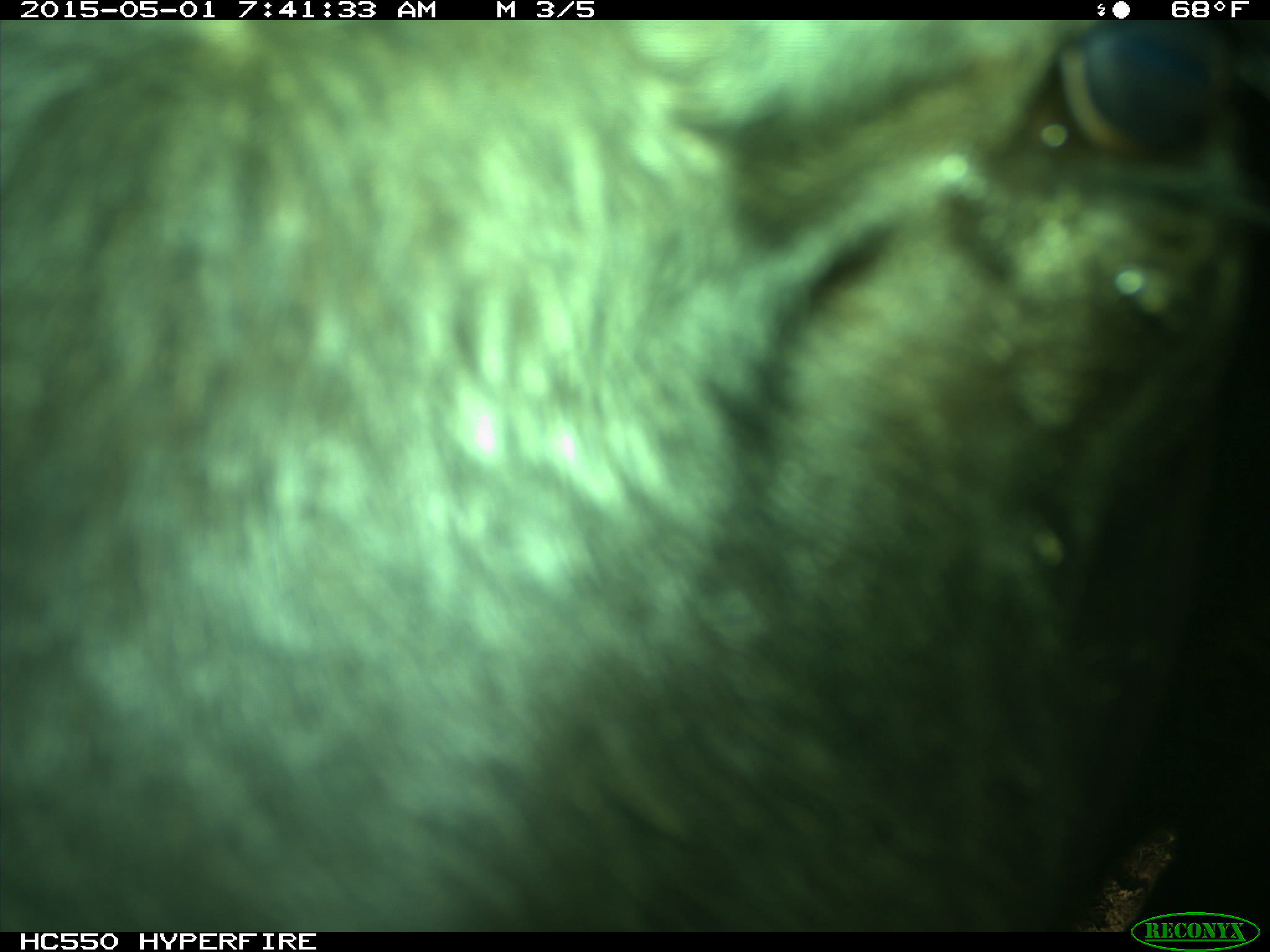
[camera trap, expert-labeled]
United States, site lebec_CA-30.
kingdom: Animalia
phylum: Chordata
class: Mammalia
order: Artiodactyla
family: Bovidae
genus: Bos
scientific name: Bos taurus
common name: domestic cow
Bos taurus (domestic cow).